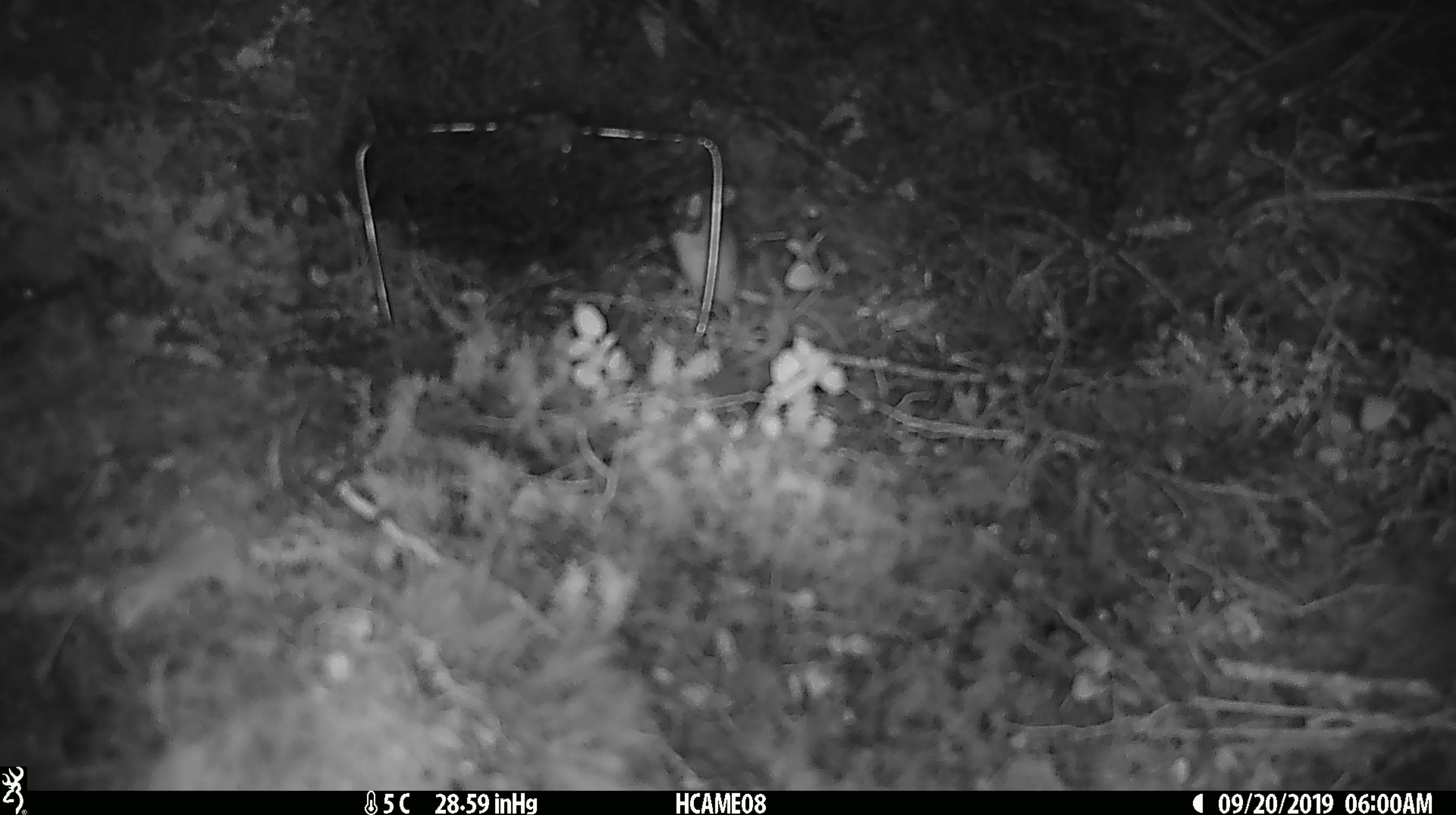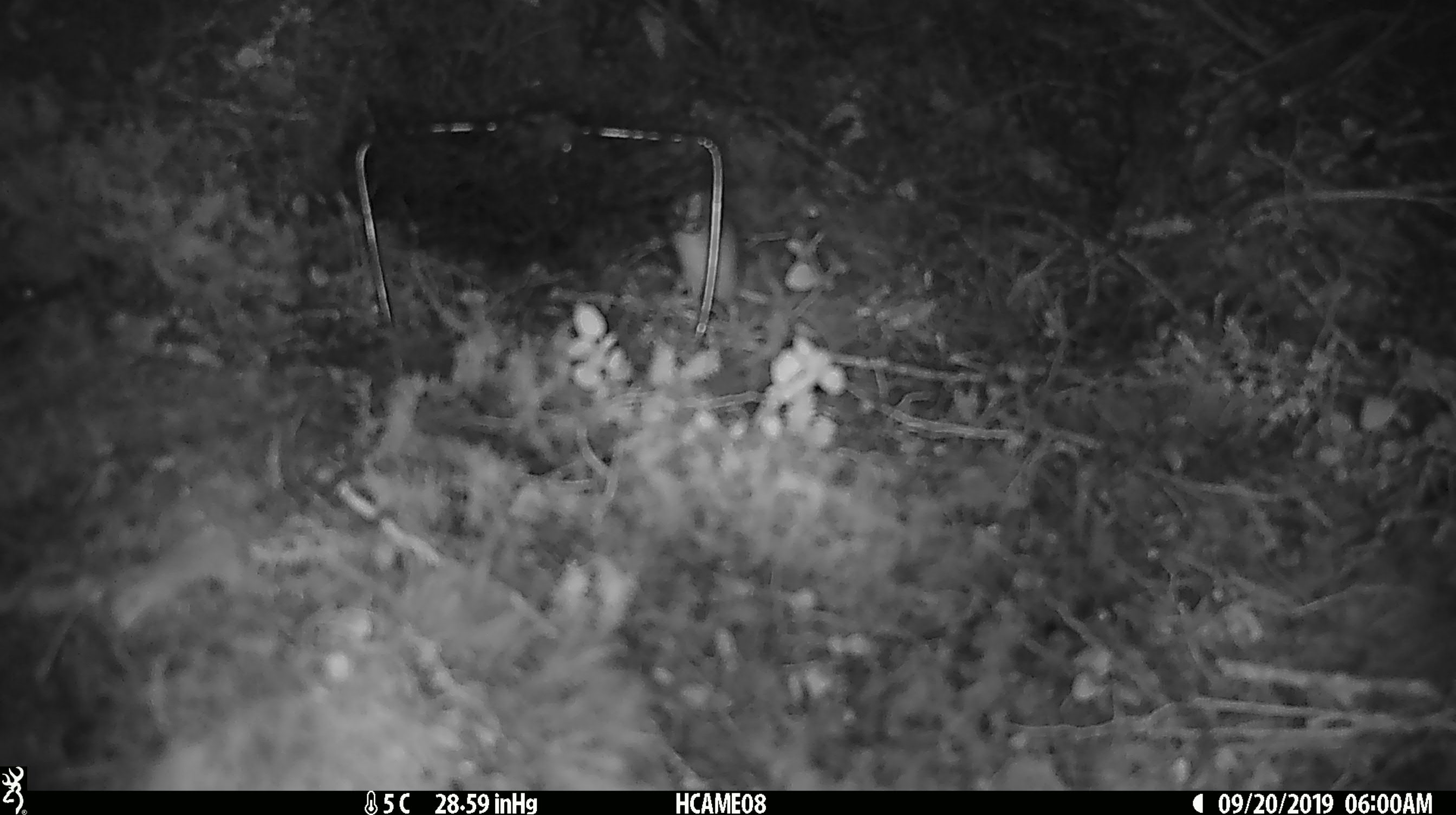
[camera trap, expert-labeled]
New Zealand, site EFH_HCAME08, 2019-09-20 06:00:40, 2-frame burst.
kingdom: Animalia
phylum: Chordata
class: Mammalia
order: Rodentia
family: Muridae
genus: Mus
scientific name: Mus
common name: mouse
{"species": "mouse (Mus)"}